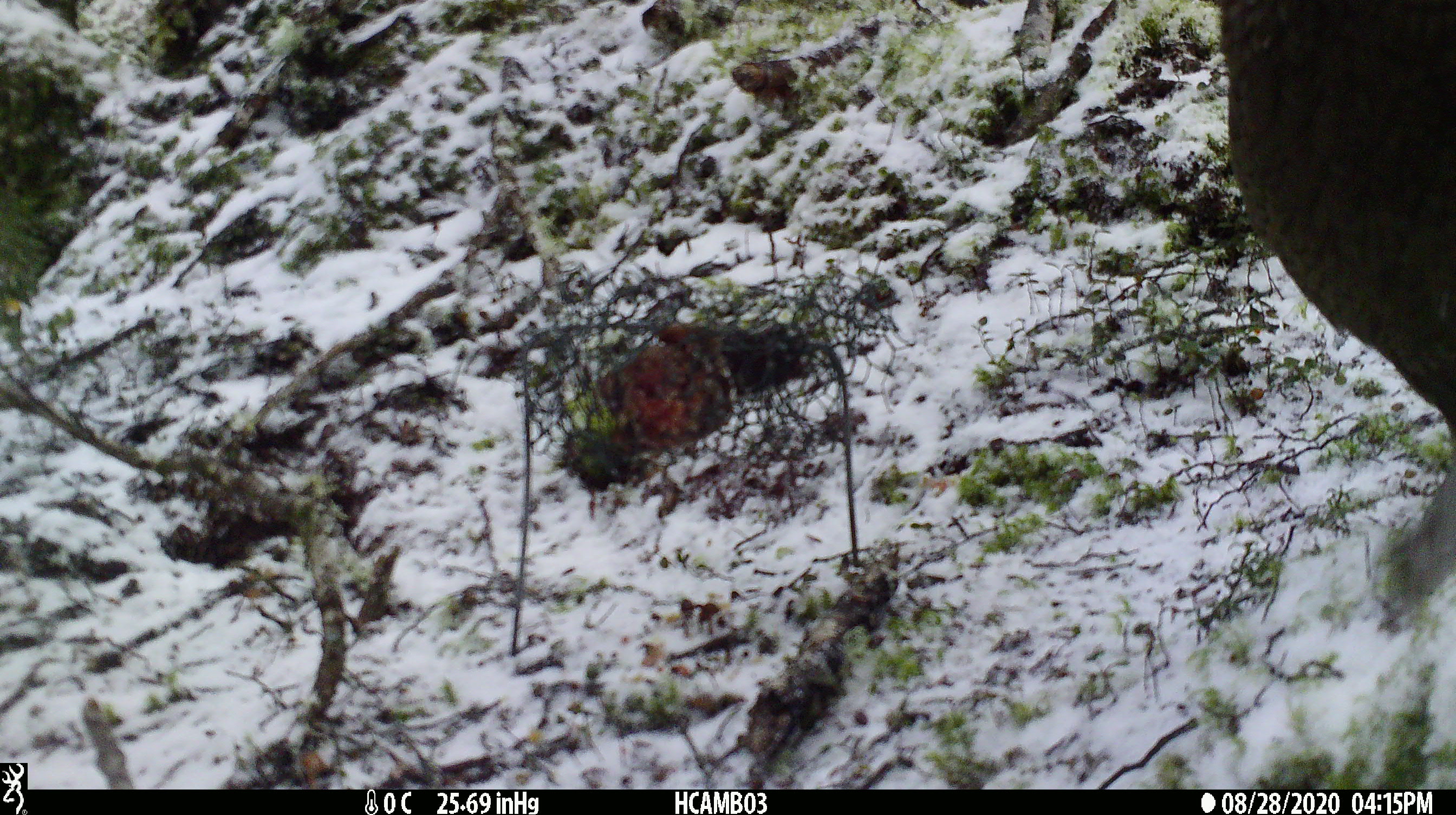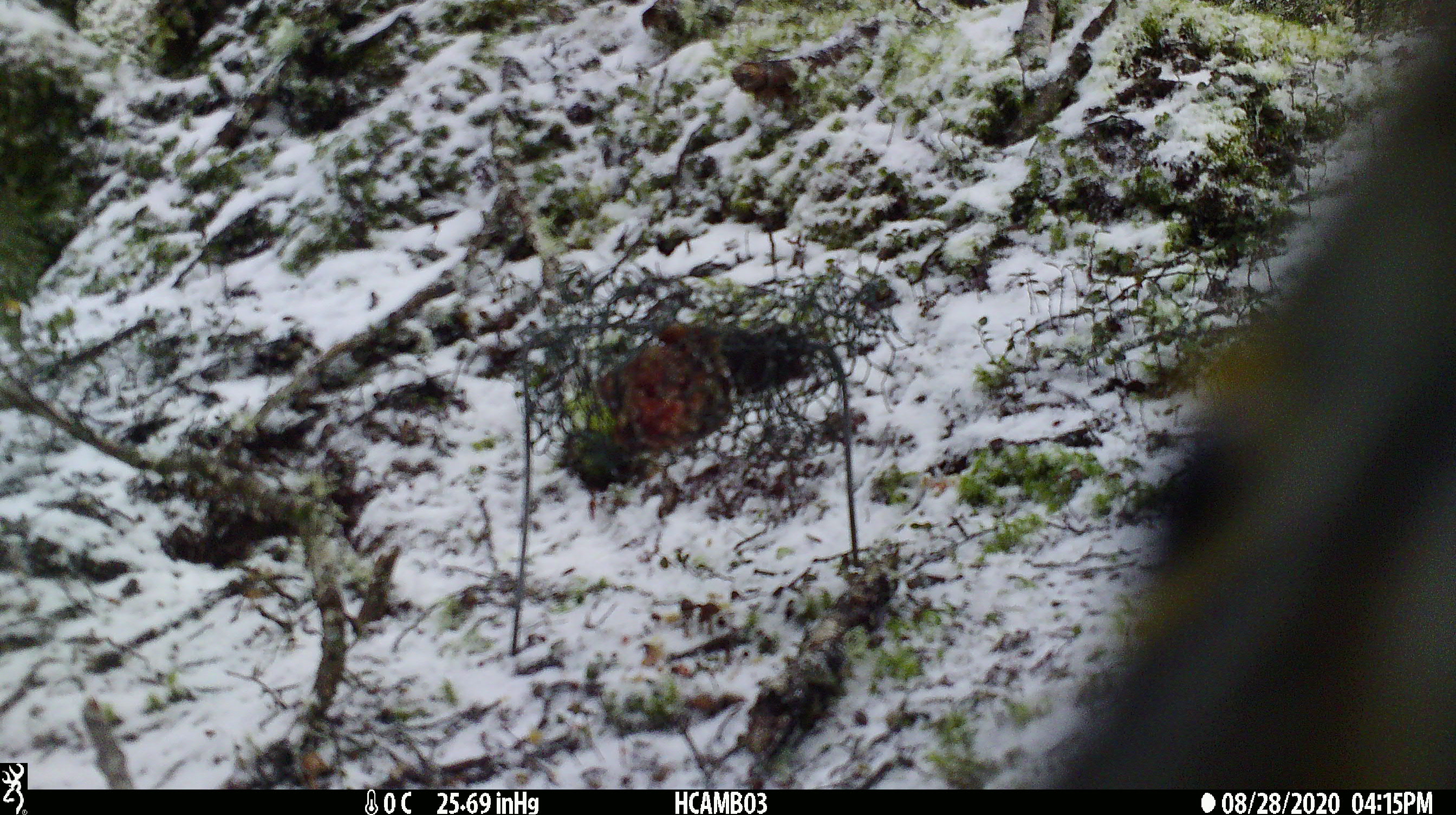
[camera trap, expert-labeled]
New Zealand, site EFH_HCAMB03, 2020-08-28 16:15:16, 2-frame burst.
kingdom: Animalia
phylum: Chordata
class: Aves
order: Psittaciformes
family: Strigopidae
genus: Nestor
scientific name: Nestor notabilis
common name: kea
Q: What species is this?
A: Kea (Nestor notabilis).